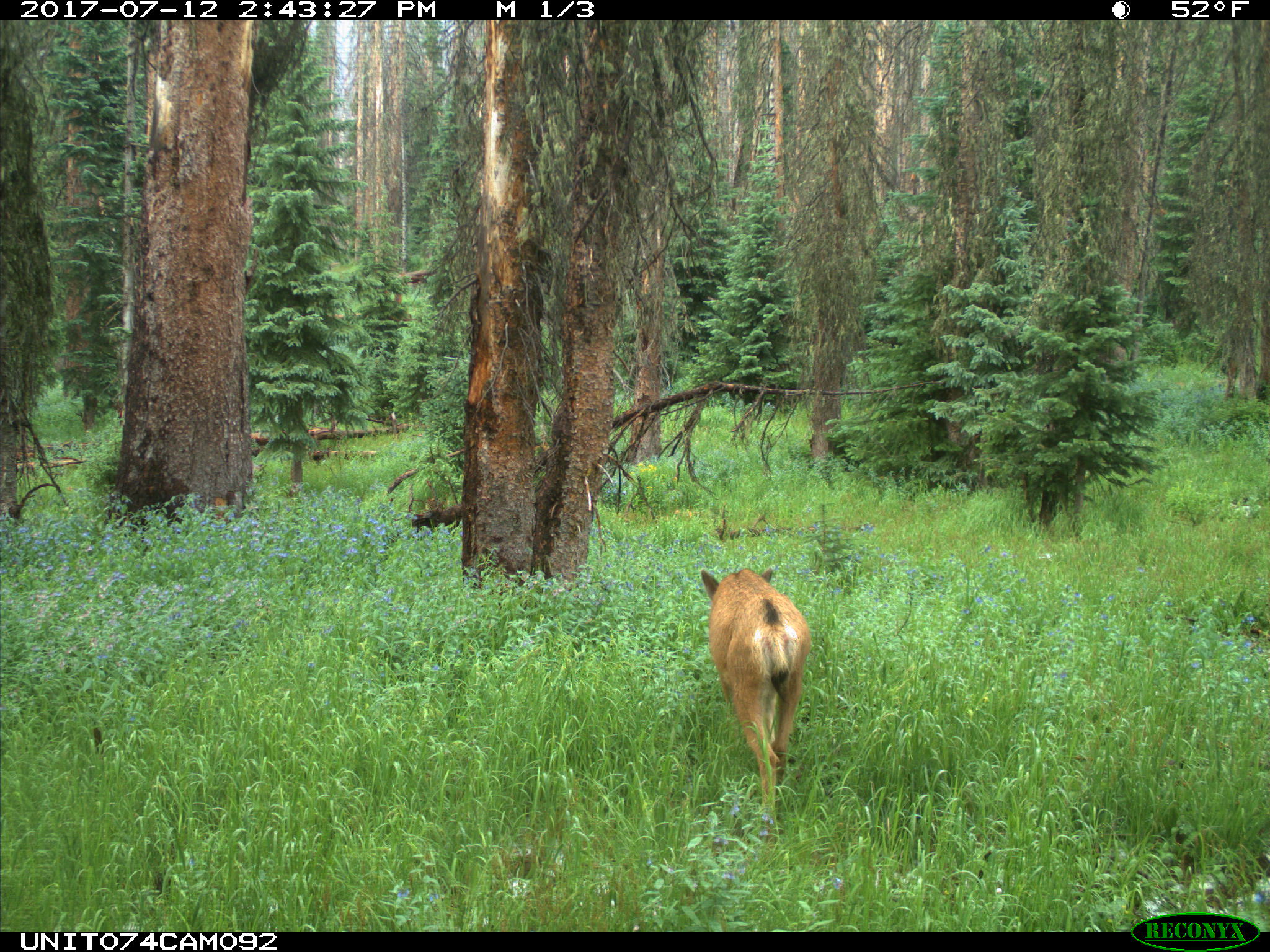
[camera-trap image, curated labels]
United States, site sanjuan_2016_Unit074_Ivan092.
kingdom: Animalia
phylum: Chordata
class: Mammalia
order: Artiodactyla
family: Cervidae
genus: Odocoileus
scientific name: Odocoileus hemionus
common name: mule deer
Odocoileus hemionus (mule deer).